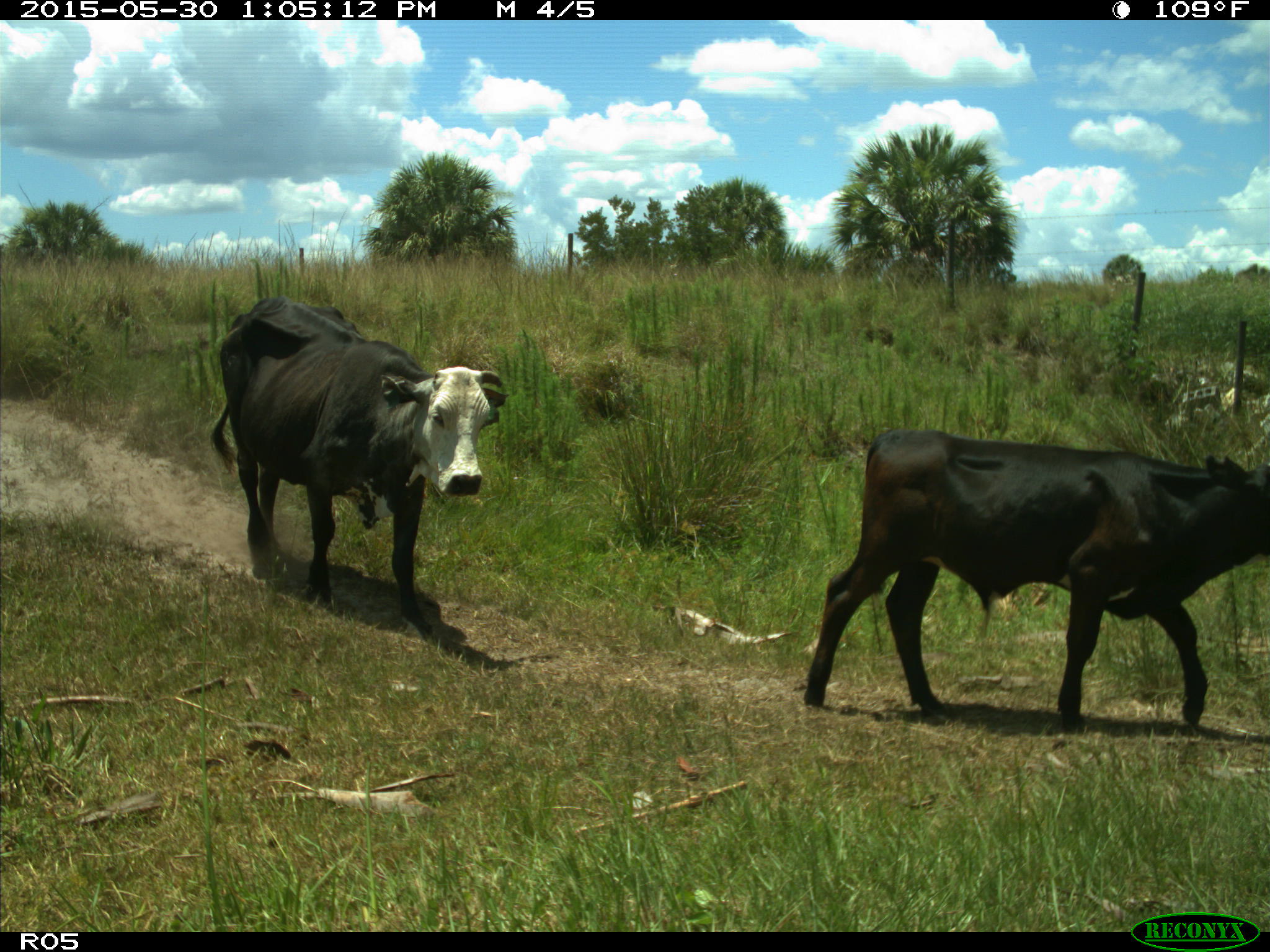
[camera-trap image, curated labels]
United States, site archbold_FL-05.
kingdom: Animalia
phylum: Chordata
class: Mammalia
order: Artiodactyla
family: Bovidae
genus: Bos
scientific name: Bos taurus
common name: domestic cow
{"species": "Bos taurus (domestic cow)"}